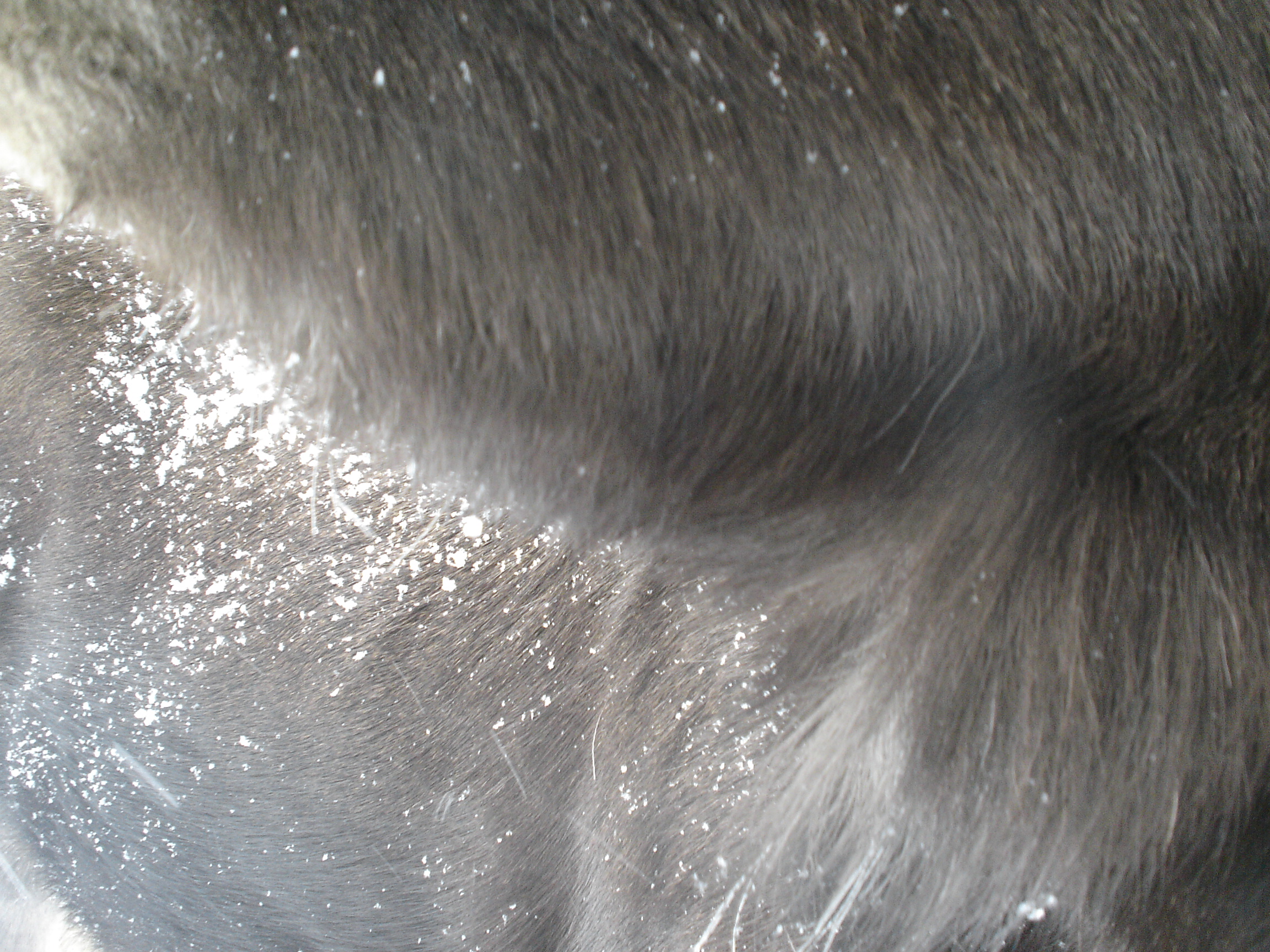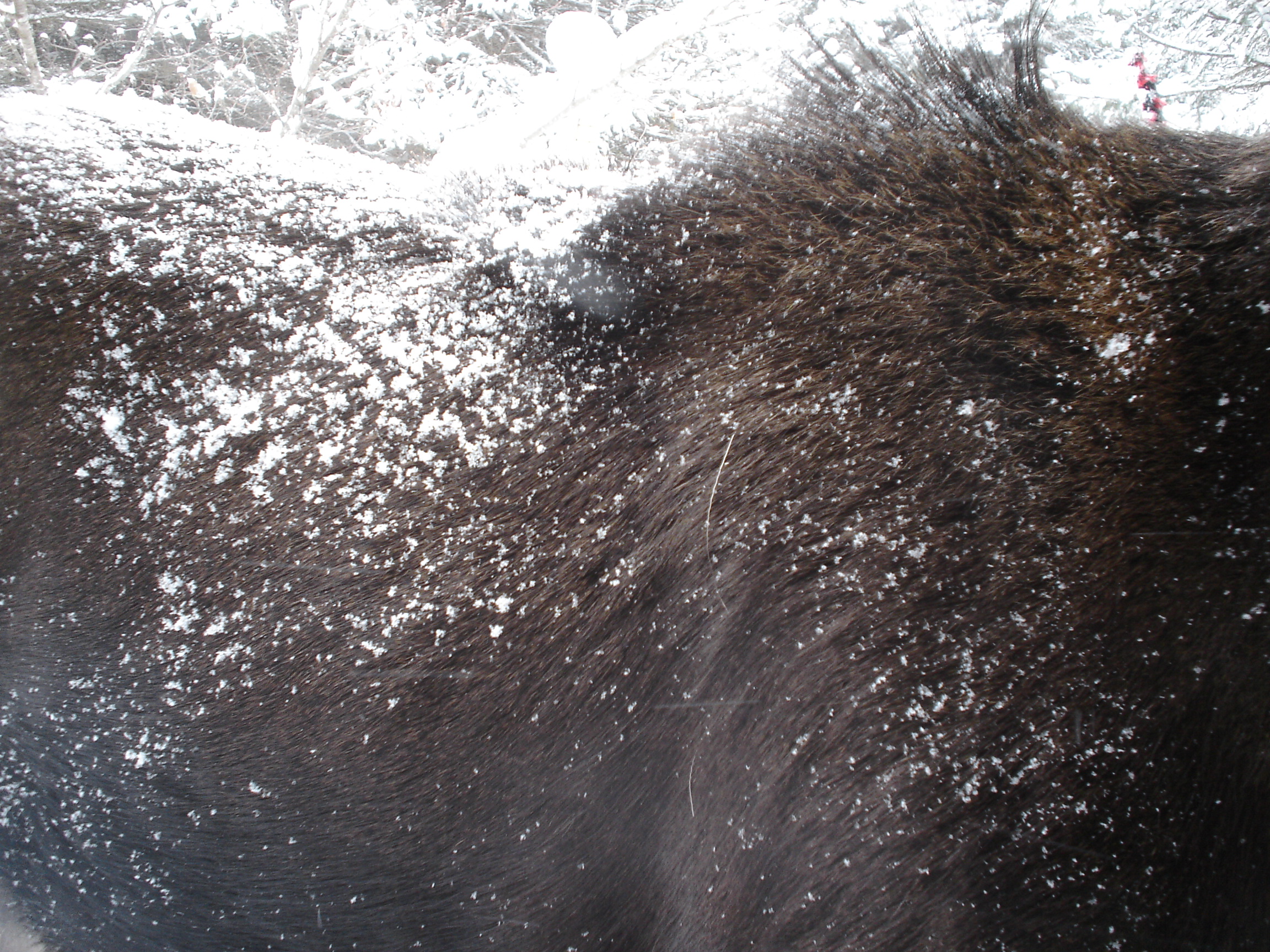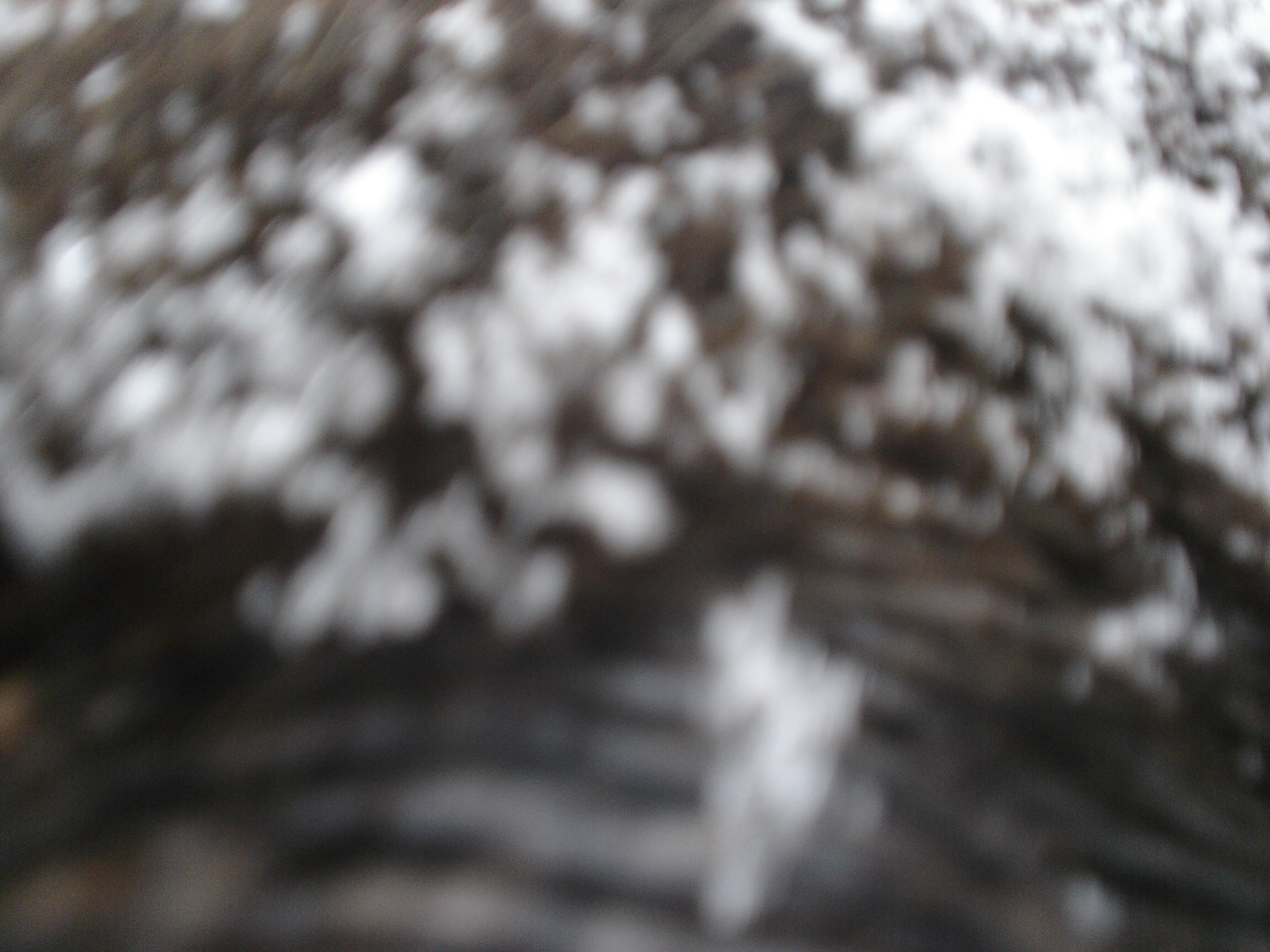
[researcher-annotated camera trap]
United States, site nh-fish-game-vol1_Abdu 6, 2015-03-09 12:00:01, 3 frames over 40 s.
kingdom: Animalia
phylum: Chordata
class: Mammalia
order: Artiodactyla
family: Cervidae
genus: Alces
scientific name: Alces alces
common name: moose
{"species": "moose (Alces alces)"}